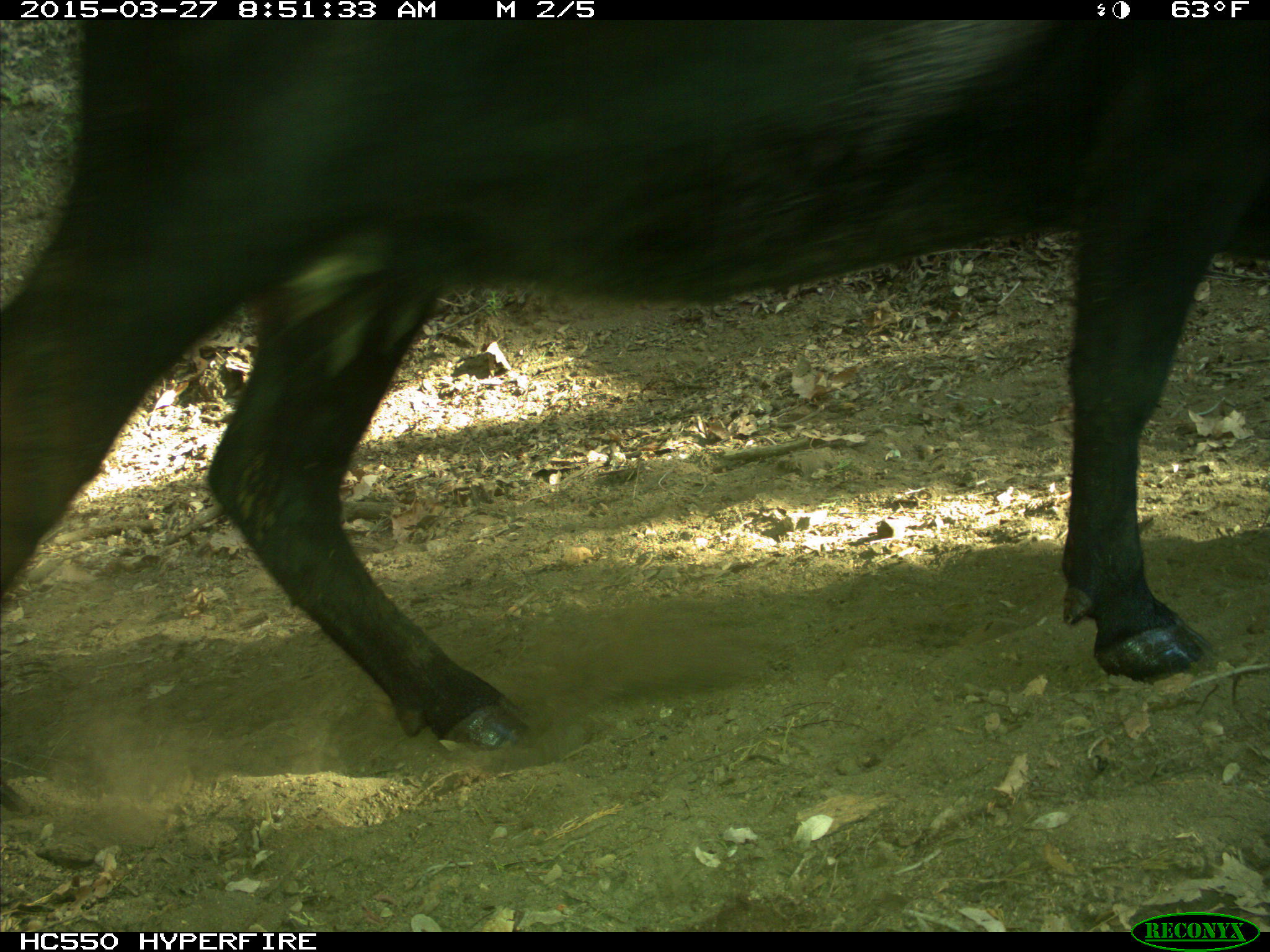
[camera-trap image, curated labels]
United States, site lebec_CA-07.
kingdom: Animalia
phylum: Chordata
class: Mammalia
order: Artiodactyla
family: Bovidae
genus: Bos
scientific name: Bos taurus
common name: domestic cow